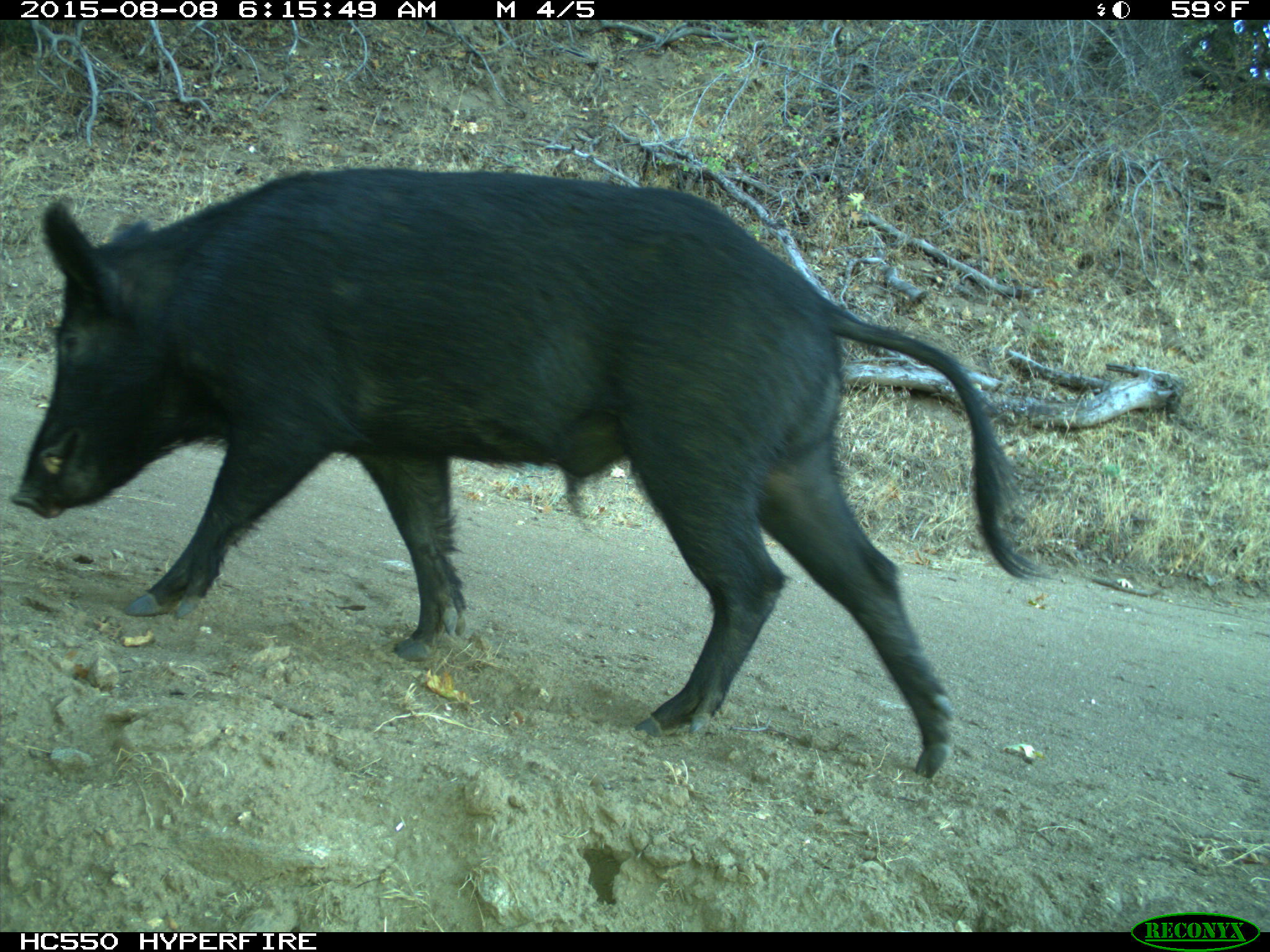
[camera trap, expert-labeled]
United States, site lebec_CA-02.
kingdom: Animalia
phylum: Chordata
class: Mammalia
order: Artiodactyla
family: Suidae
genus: Sus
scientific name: Sus scrofa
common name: wild boar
Sus scrofa (wild boar).